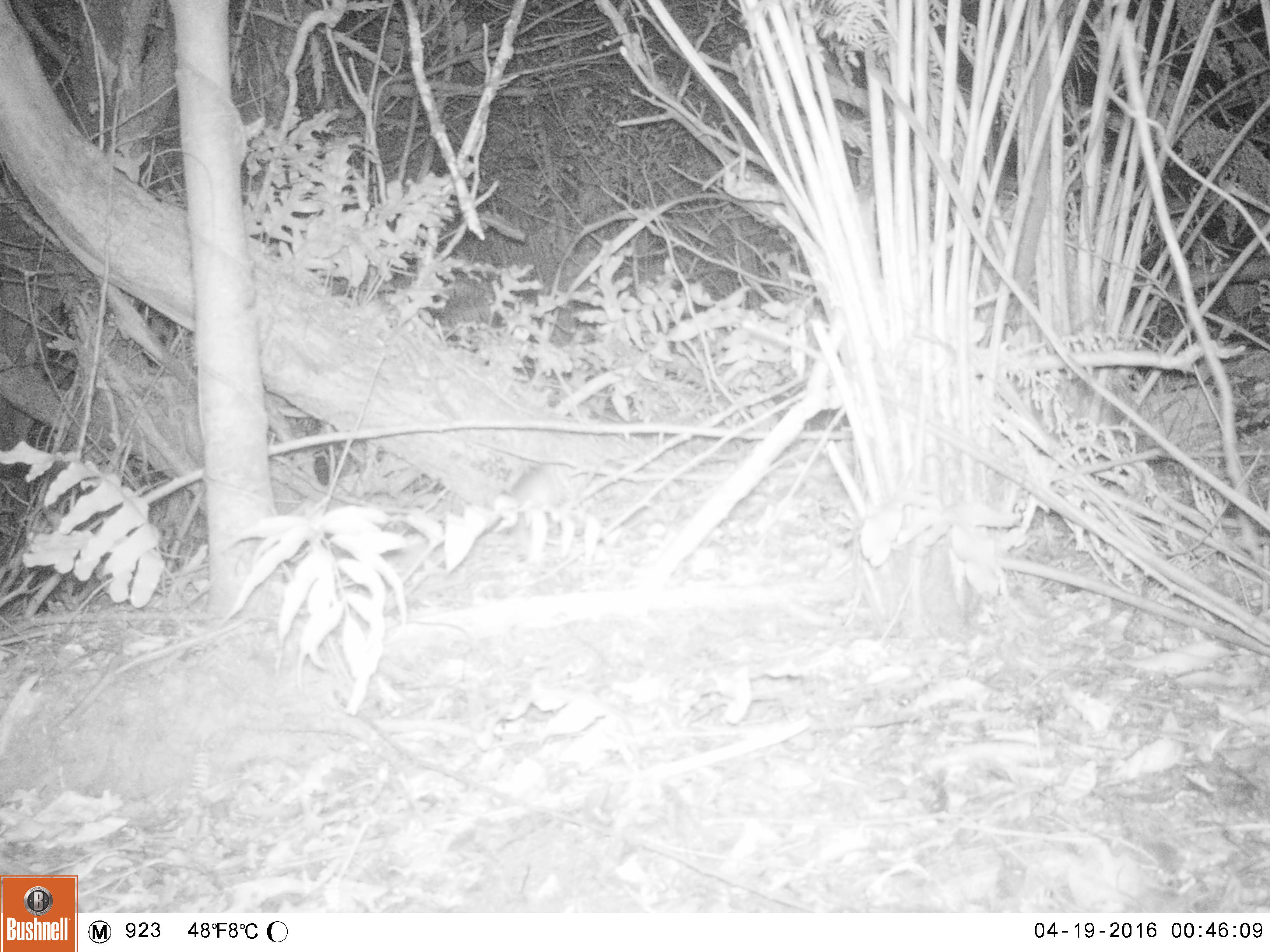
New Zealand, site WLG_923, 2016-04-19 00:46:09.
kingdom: Animalia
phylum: Chordata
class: Mammalia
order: Rodentia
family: Muridae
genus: Rattus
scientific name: Rattus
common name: rat